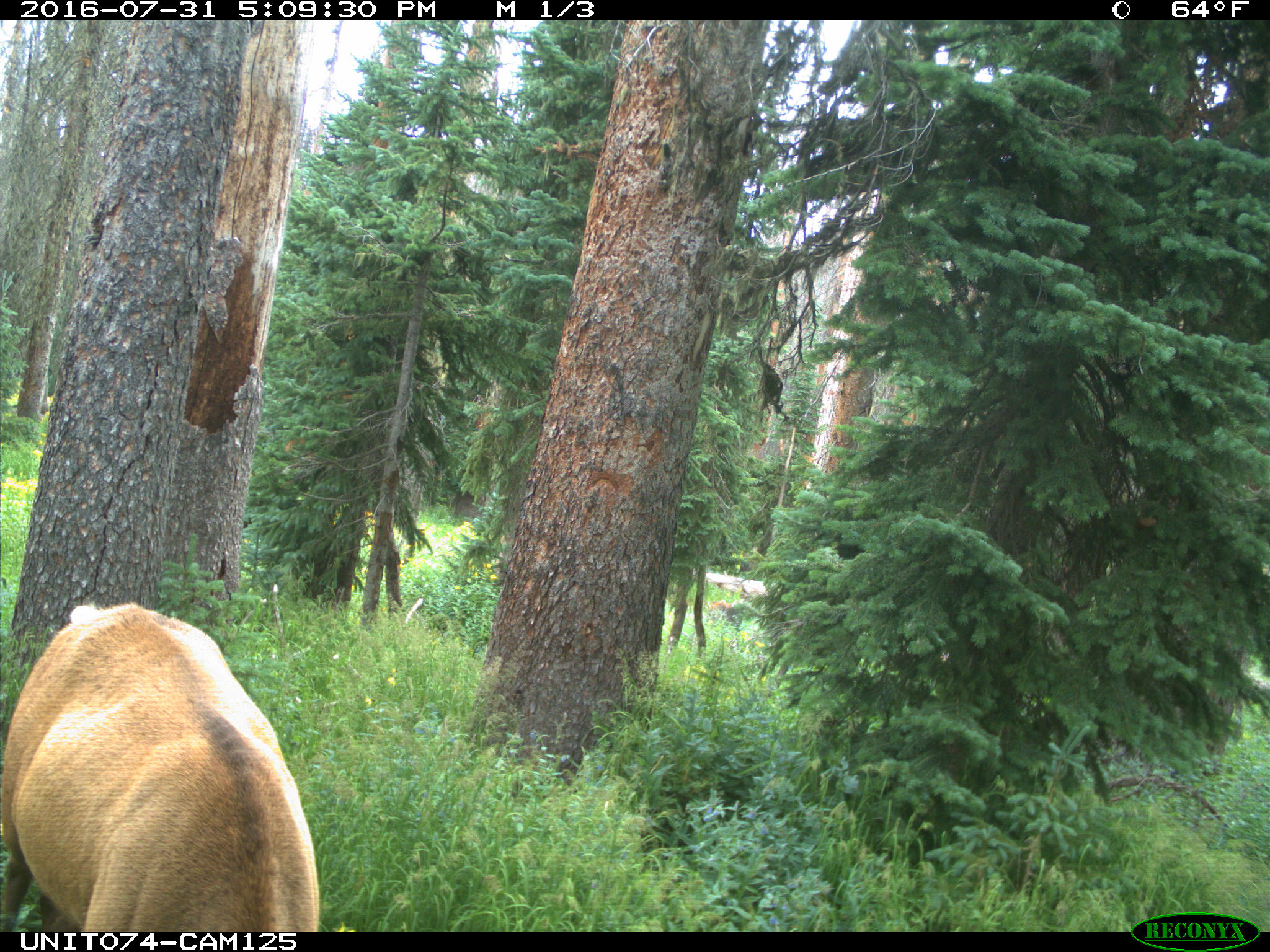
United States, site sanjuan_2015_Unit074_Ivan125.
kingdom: Animalia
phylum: Chordata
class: Mammalia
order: Artiodactyla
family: Cervidae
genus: Cervus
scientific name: Cervus elaphus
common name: red deer